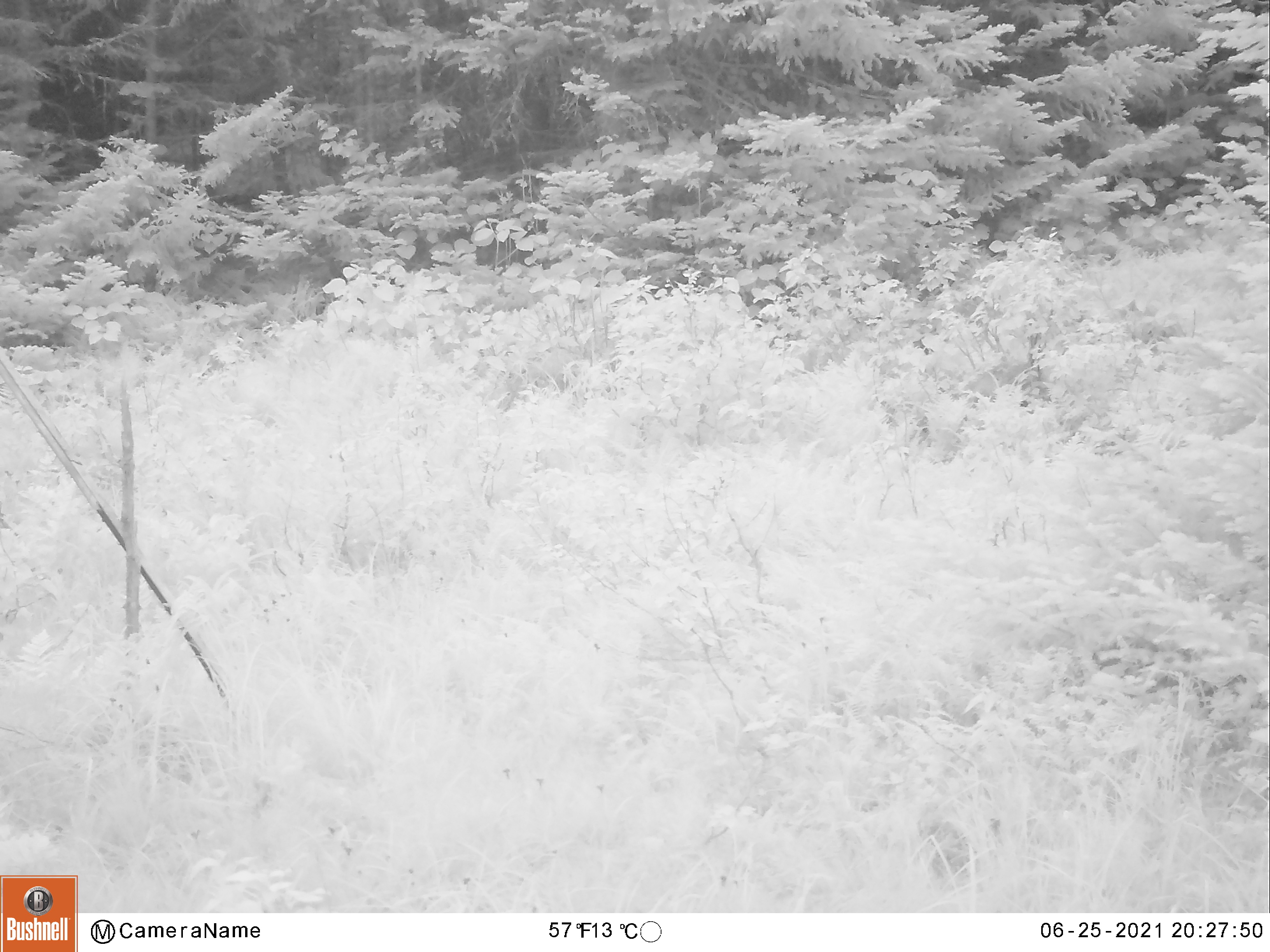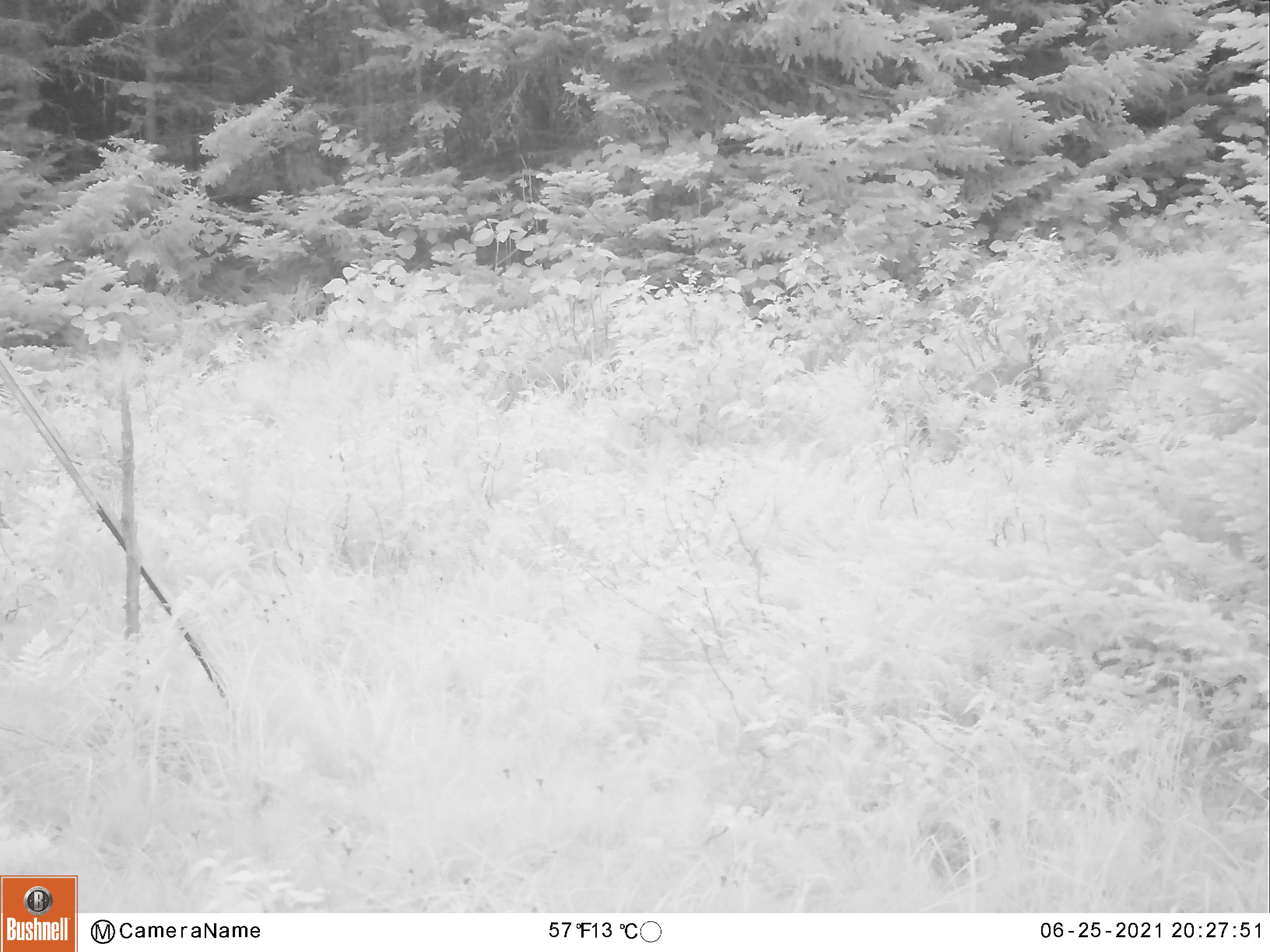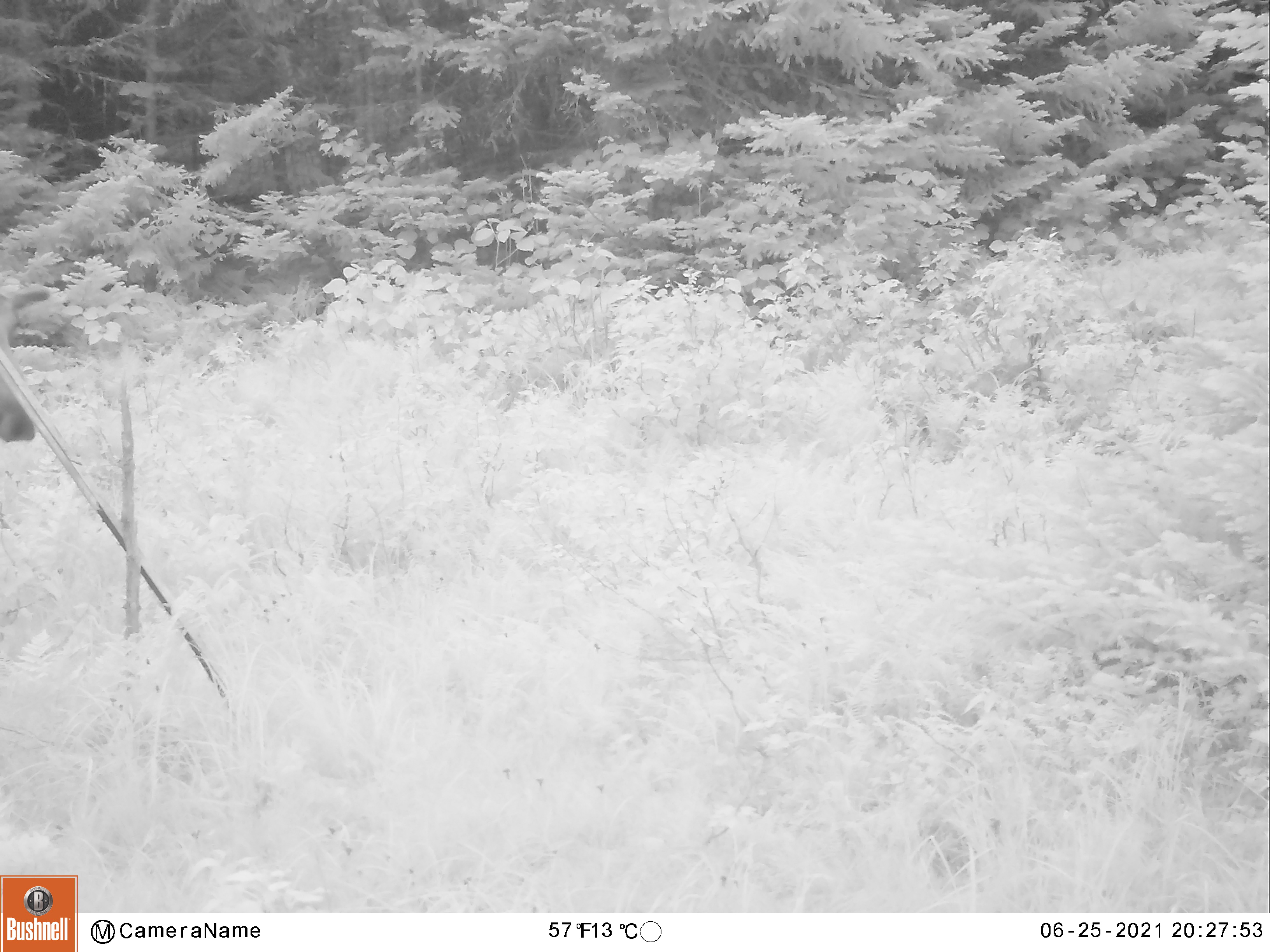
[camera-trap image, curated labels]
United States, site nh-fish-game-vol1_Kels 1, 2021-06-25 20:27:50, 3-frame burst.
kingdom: Animalia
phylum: Chordata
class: Mammalia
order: Artiodactyla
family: Cervidae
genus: Alces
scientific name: Alces alces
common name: moose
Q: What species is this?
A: Moose (Alces alces).